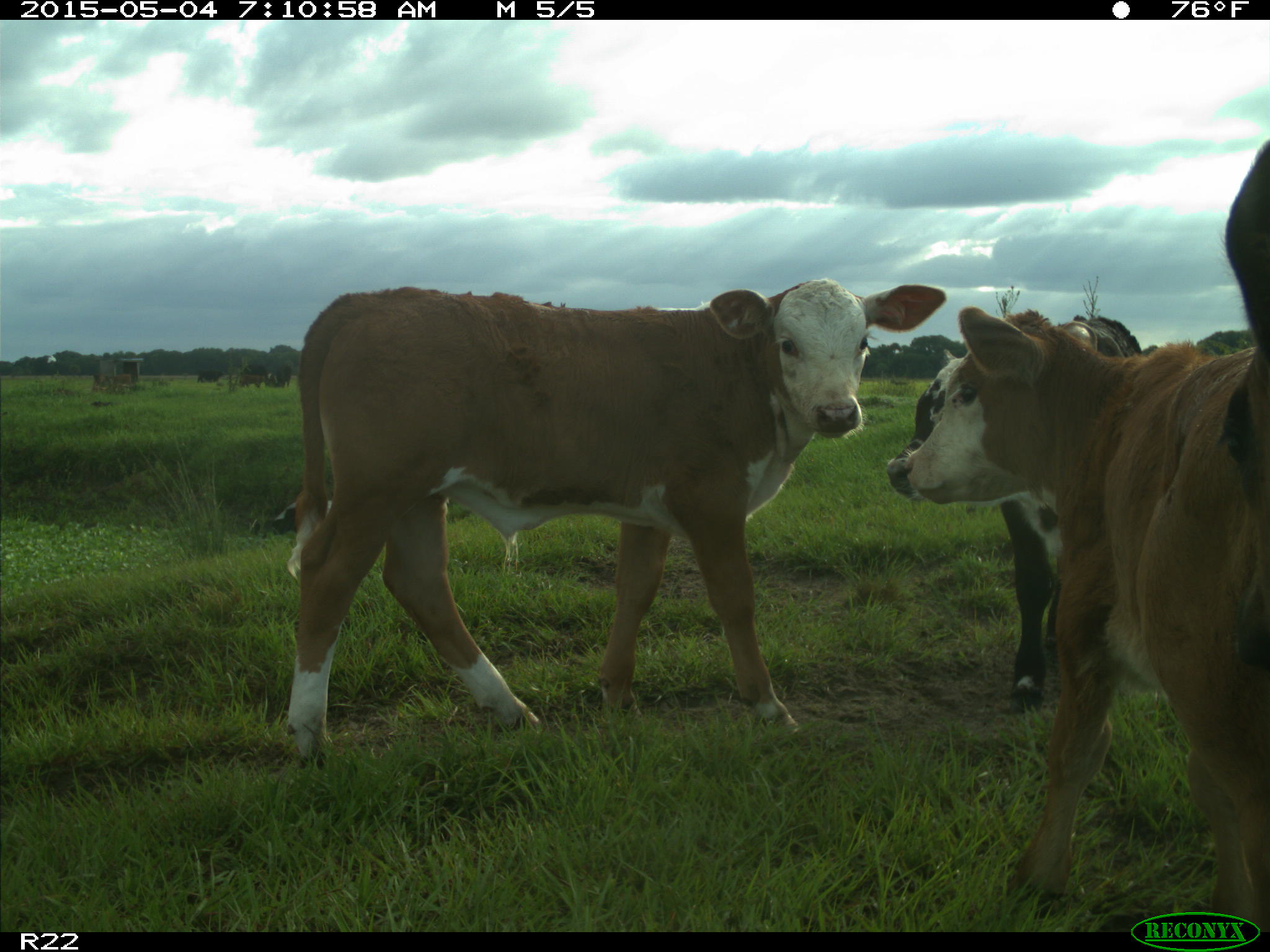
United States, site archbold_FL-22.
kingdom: Animalia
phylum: Chordata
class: Mammalia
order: Artiodactyla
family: Bovidae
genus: Bos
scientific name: Bos taurus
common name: domestic cow